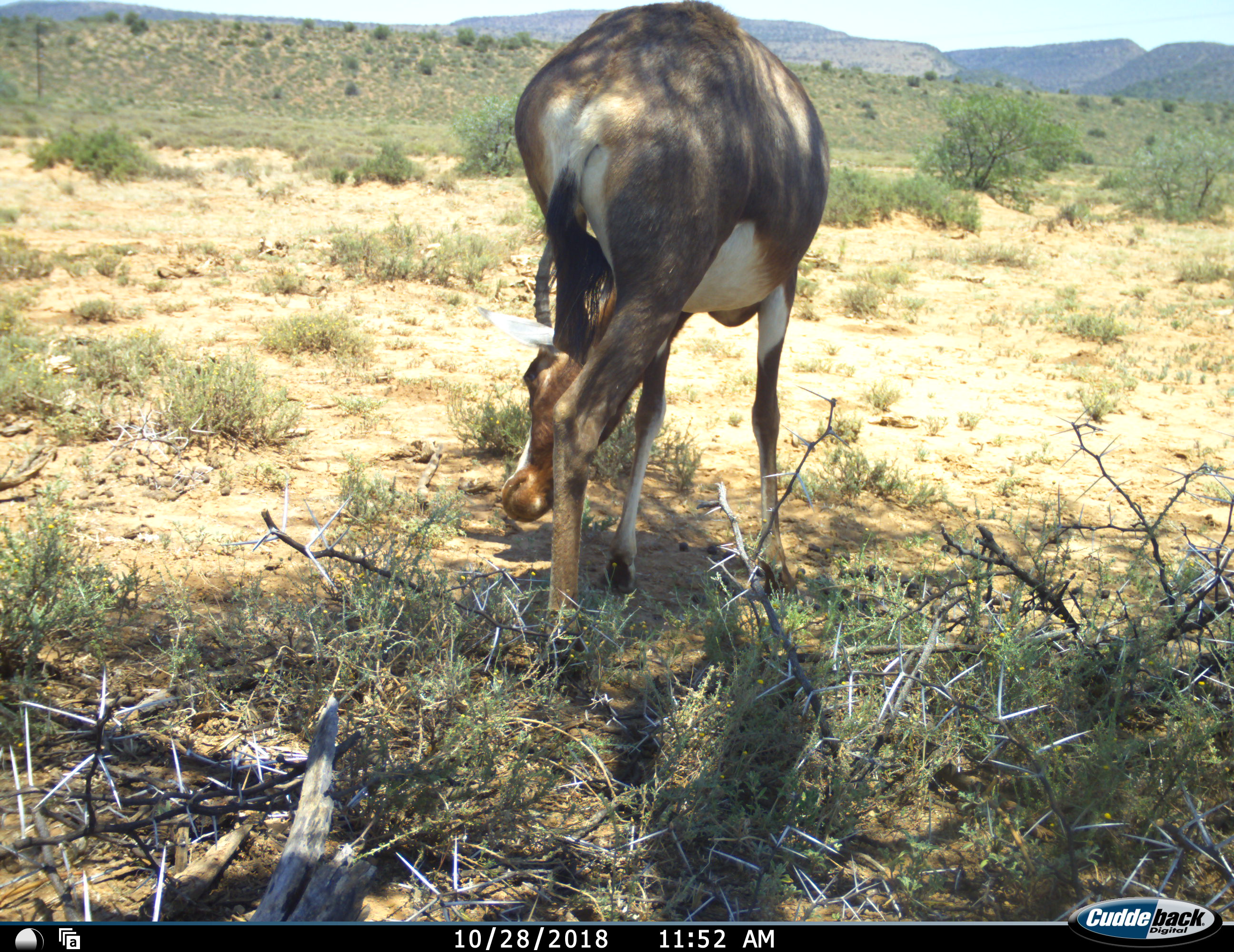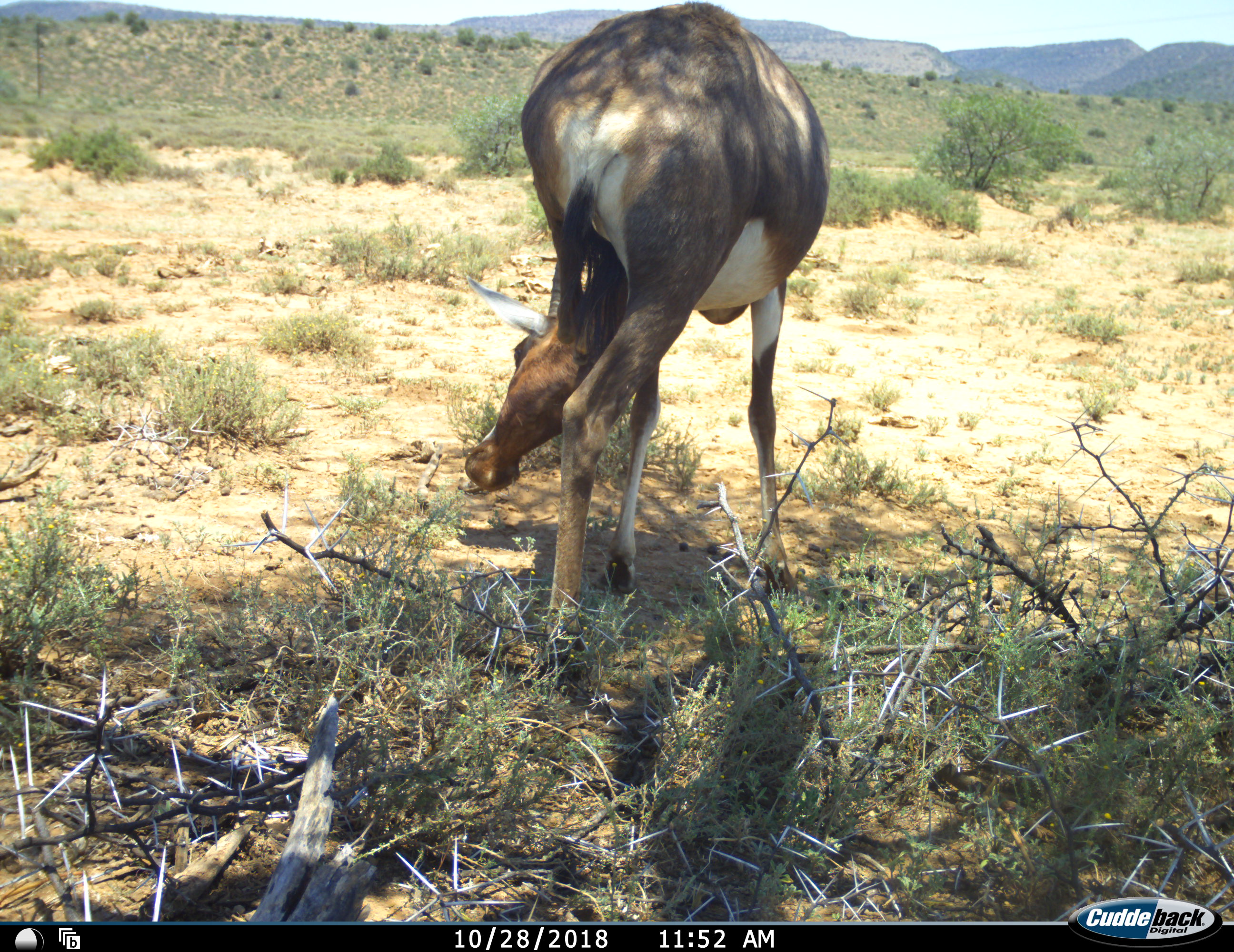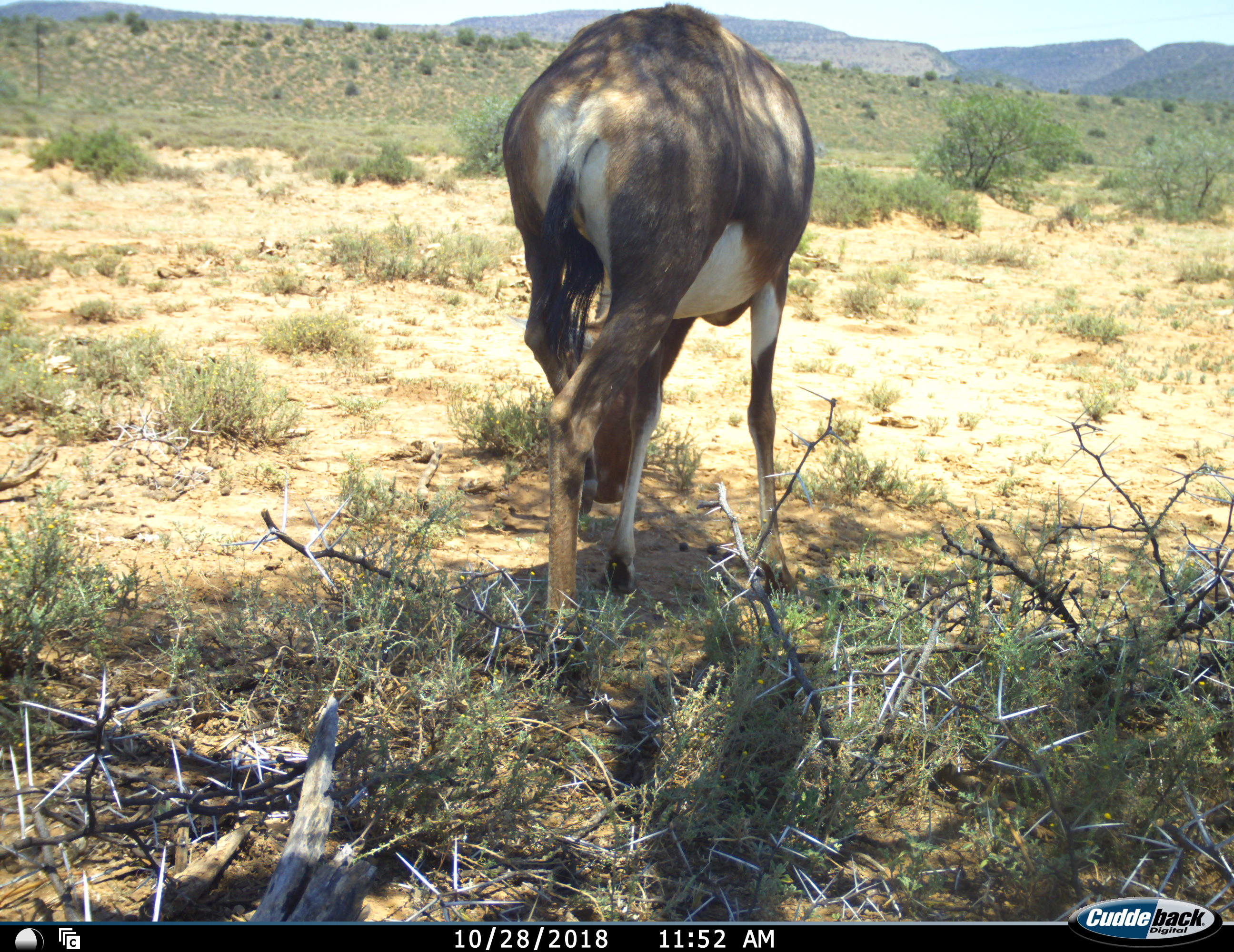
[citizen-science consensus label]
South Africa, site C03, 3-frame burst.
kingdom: Animalia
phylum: Chordata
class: Mammalia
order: Artiodactyla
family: Bovidae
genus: Damaliscus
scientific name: Damaliscus pygargus phillipsi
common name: blesbok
Blesbok (Damaliscus pygargus phillipsi), count 1. Behavior (volunteer vote fractions): standing 38%, resting 0%, moving 0%, interacting 0%. Young present (vote fraction): 0%. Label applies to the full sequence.